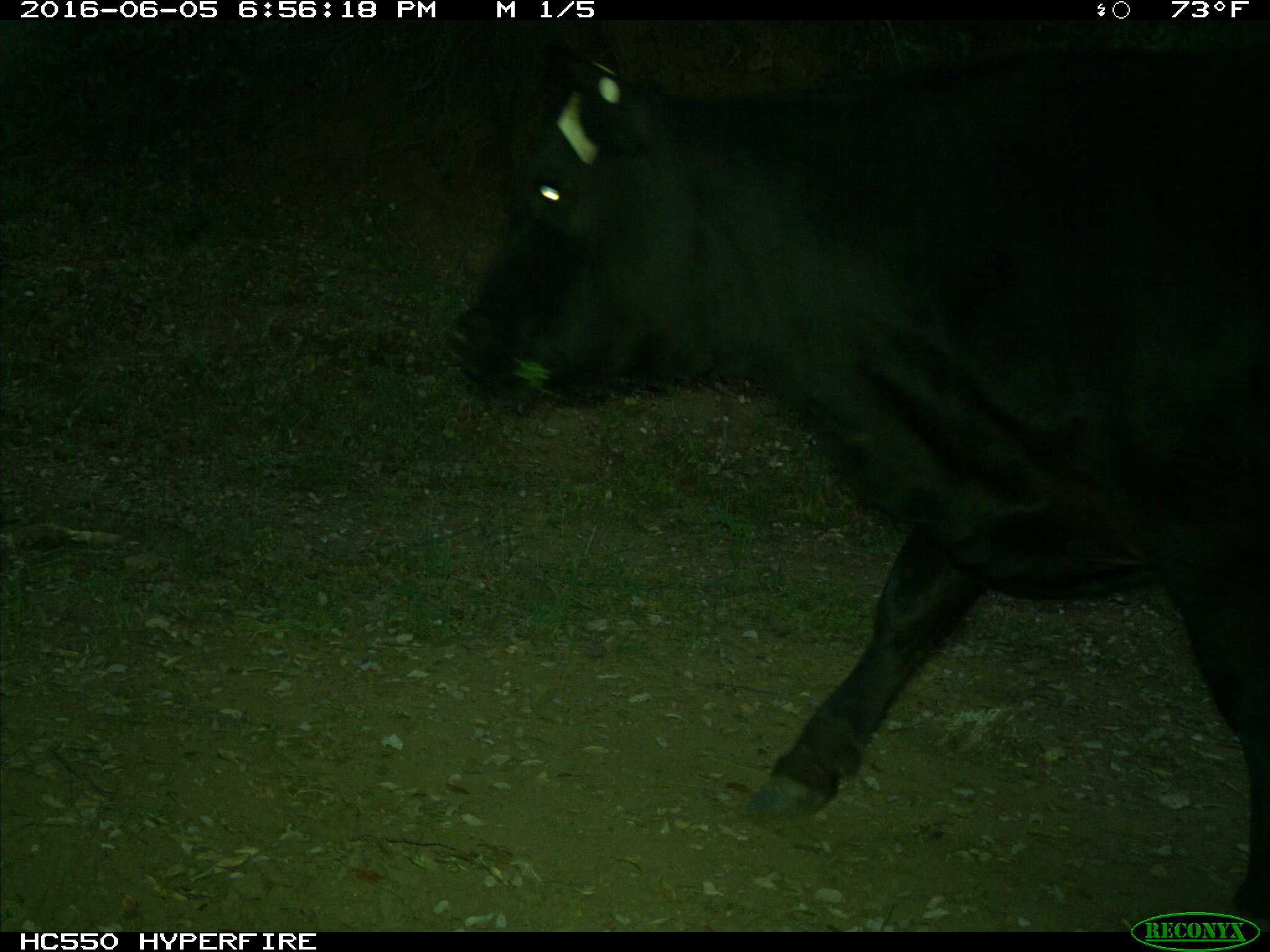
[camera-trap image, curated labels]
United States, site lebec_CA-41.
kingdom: Animalia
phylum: Chordata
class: Mammalia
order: Artiodactyla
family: Bovidae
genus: Bos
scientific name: Bos taurus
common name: domestic cow